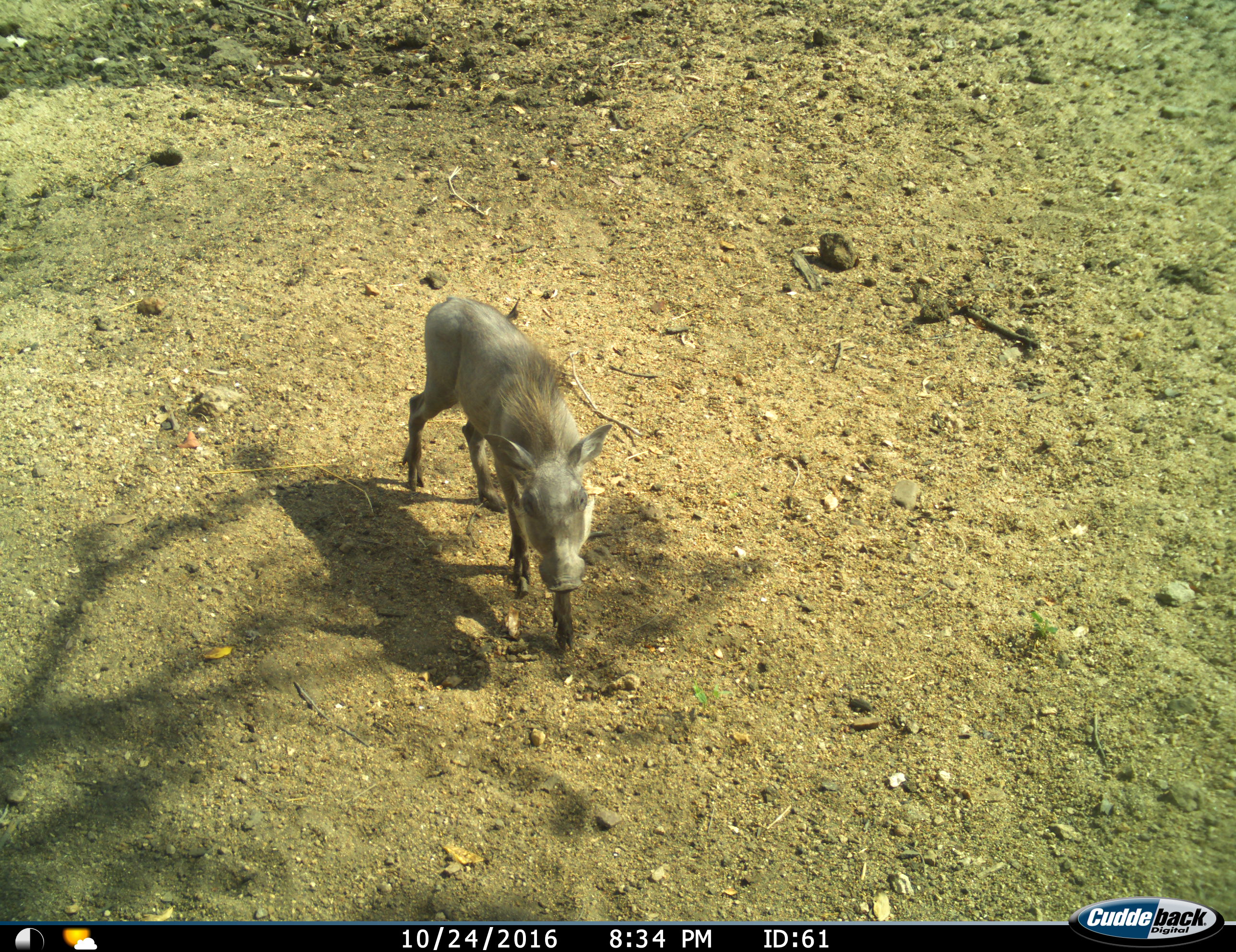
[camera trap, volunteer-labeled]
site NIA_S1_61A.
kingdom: Animalia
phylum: Chordata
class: Mammalia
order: Artiodactyla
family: Suidae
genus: Phacochoerus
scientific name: Phacochoerus africanus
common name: warthog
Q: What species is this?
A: Warthog (Phacochoerus africanus).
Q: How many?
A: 1.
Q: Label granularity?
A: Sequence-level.